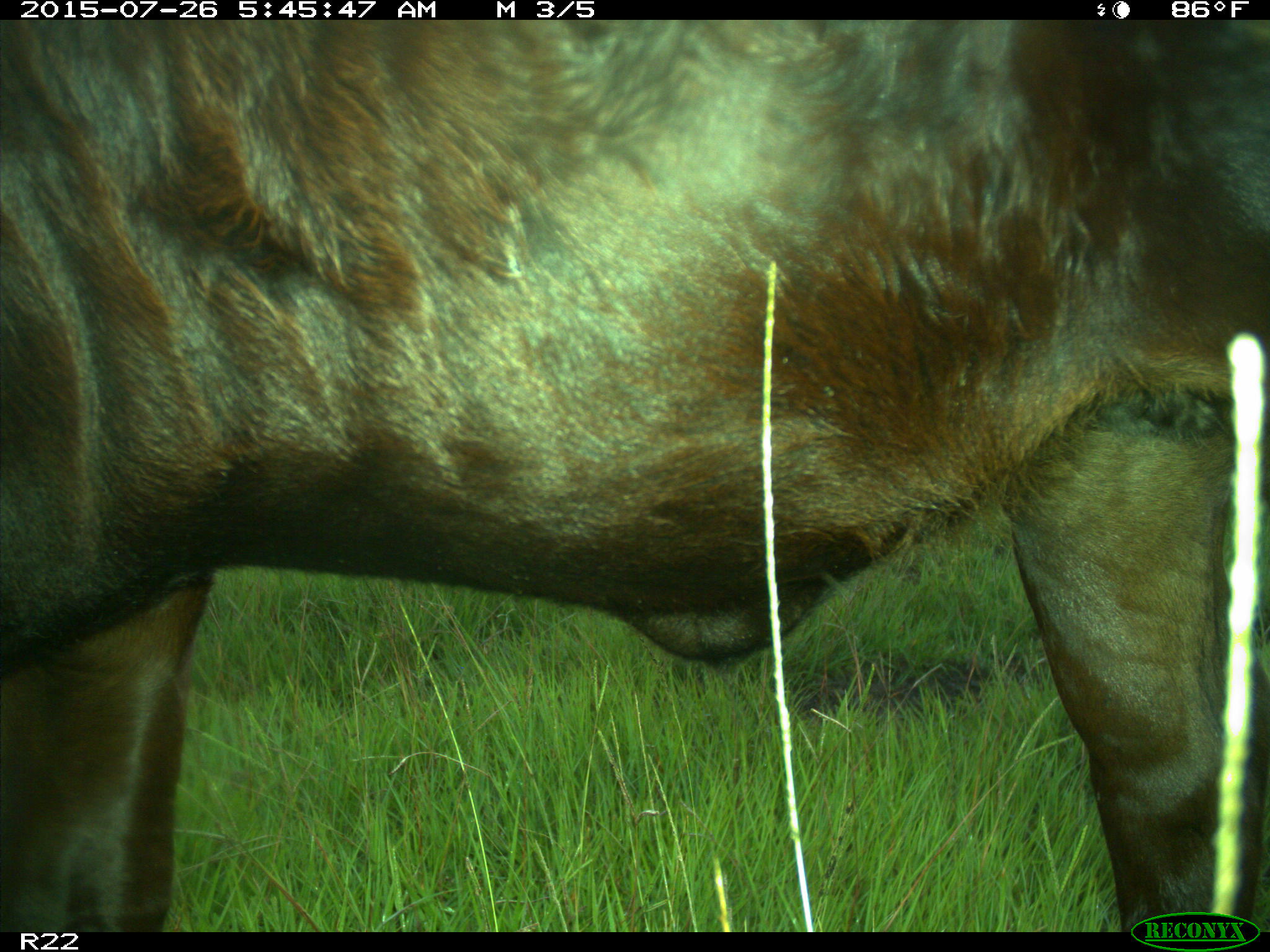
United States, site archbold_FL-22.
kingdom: Animalia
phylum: Chordata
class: Mammalia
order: Artiodactyla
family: Bovidae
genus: Bos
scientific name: Bos taurus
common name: domestic cow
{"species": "Bos taurus (domestic cow)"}